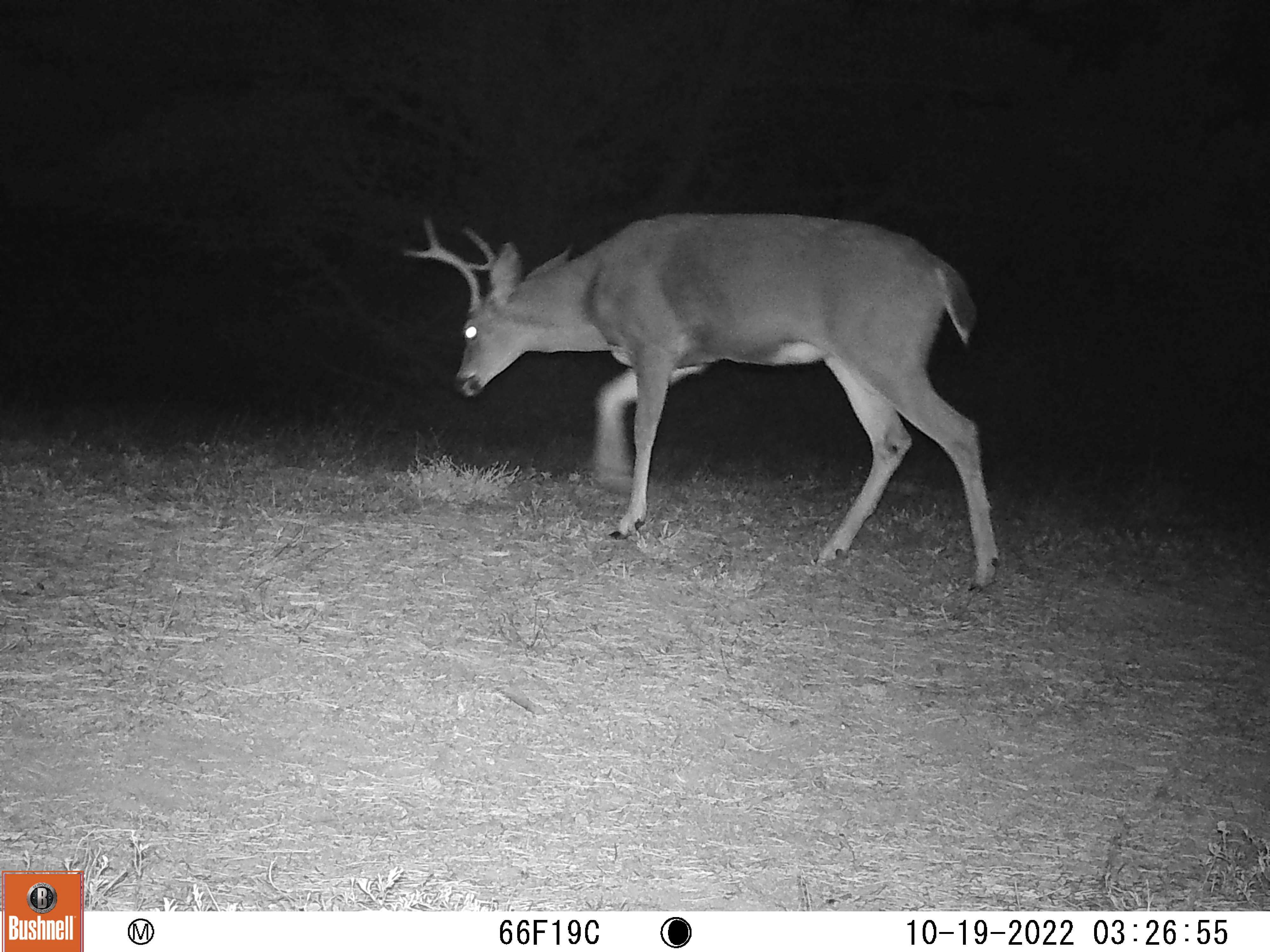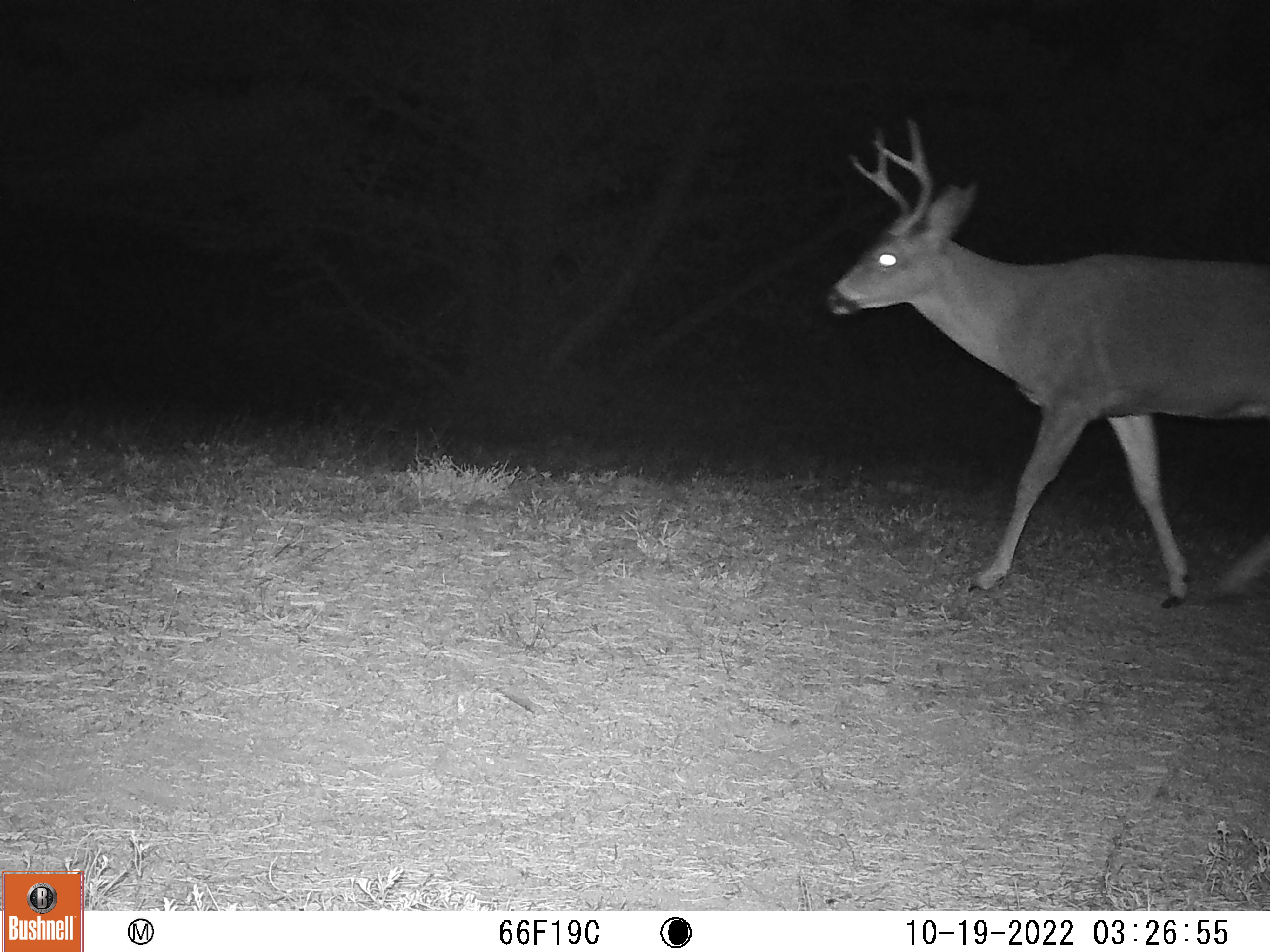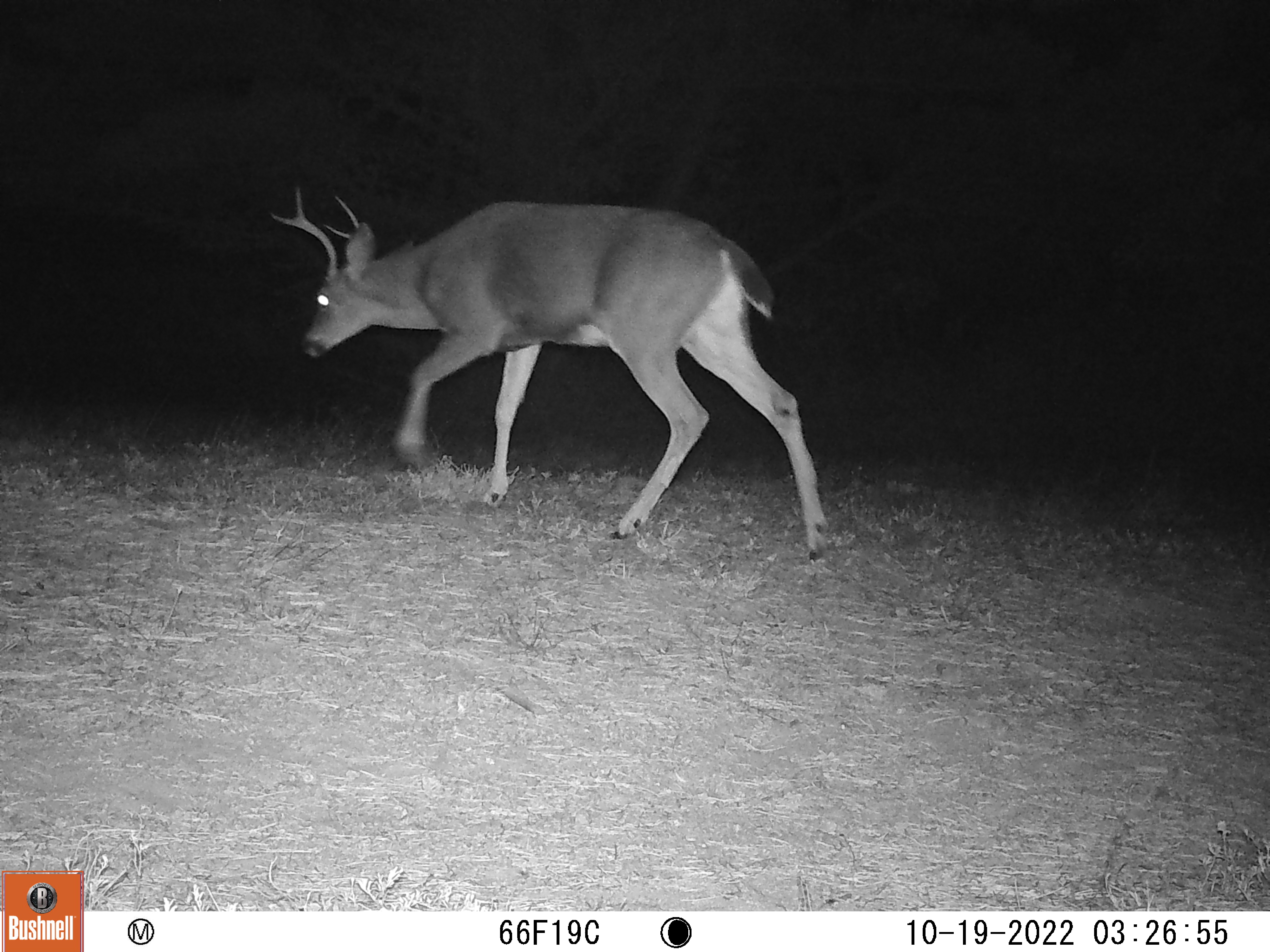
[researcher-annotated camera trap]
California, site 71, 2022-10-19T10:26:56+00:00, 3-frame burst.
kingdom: Animalia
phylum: Chordata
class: Mammalia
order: Artiodactyla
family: Cervidae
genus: Odocoileus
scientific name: Odocoileus hemionus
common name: mule deer